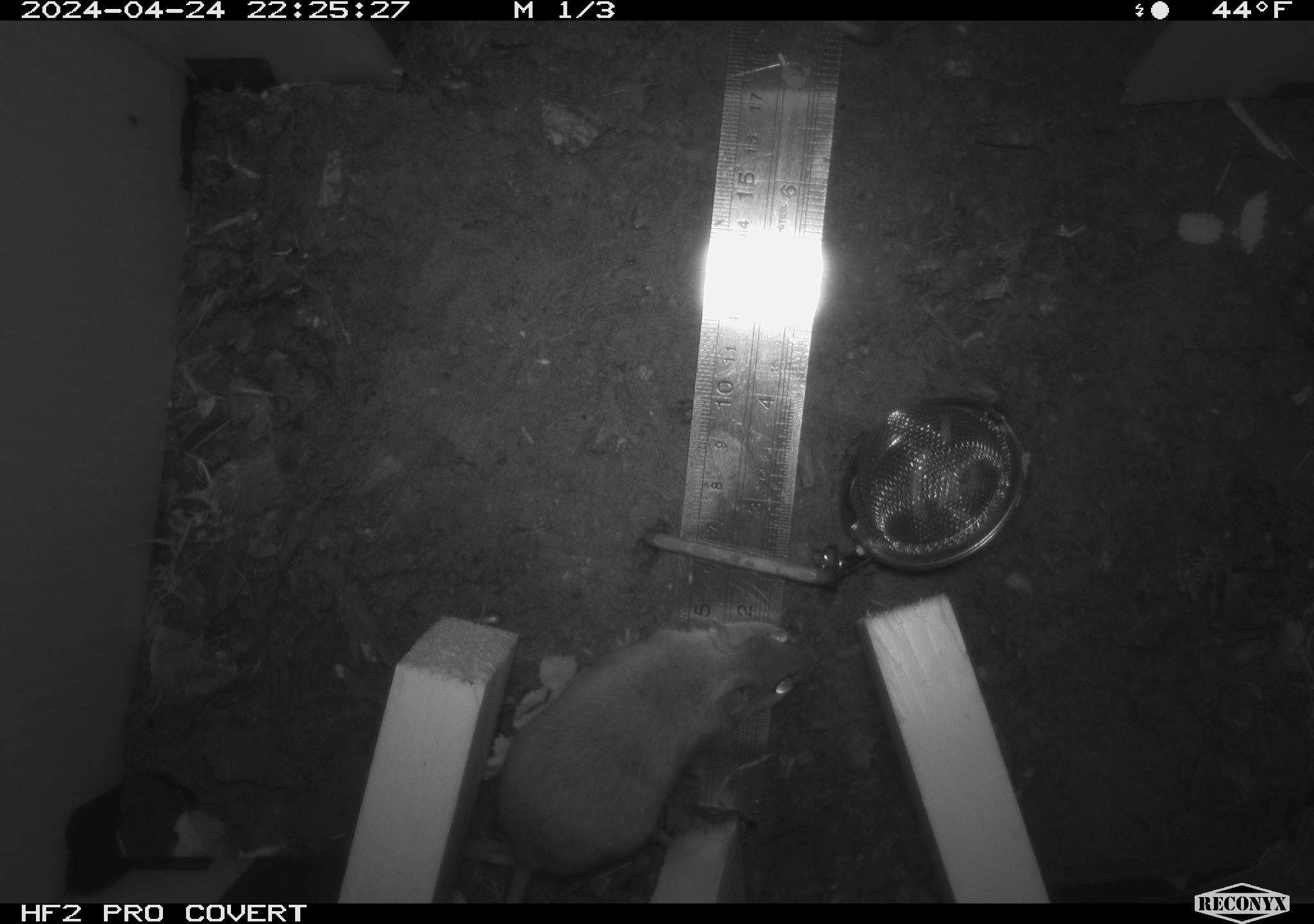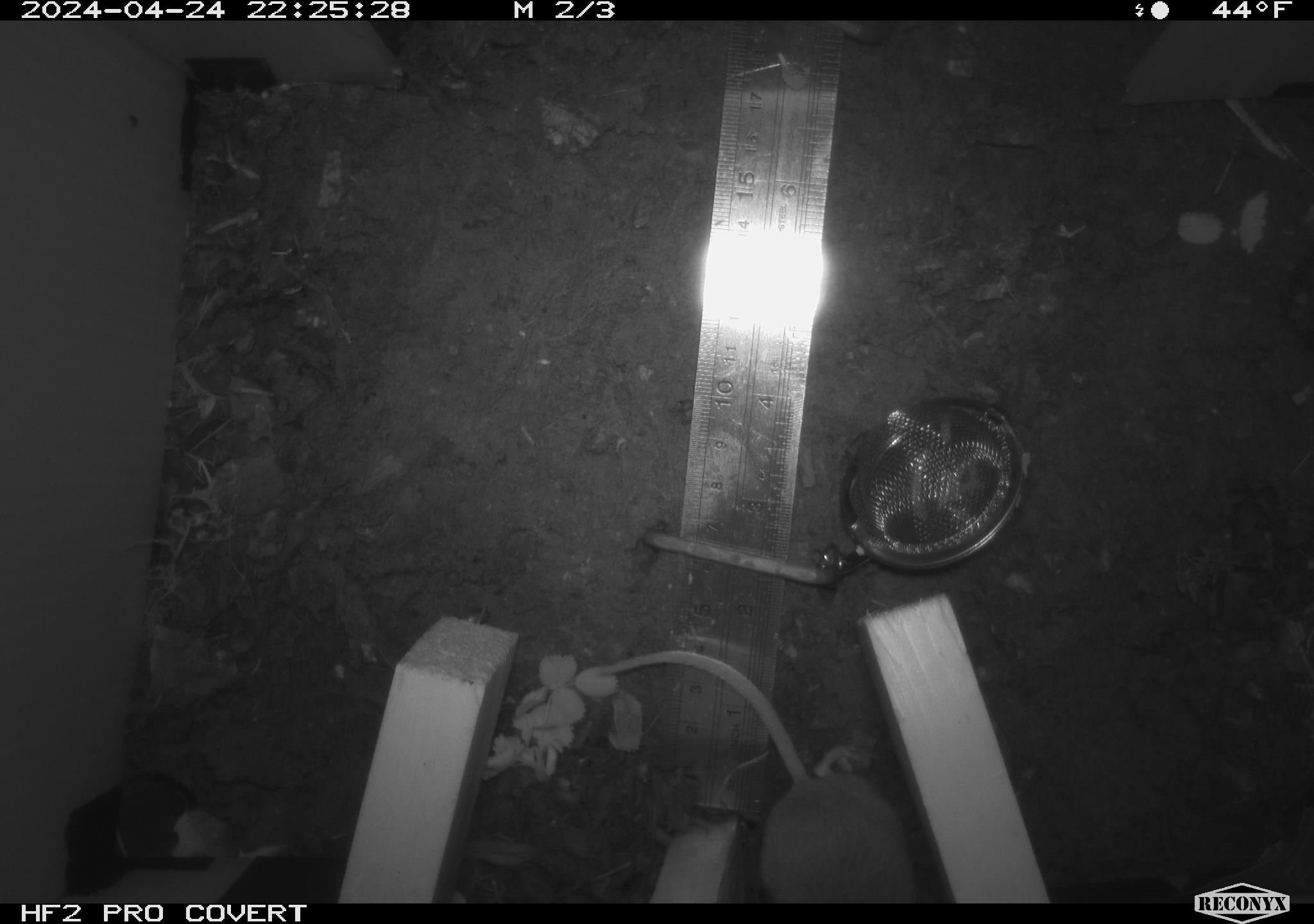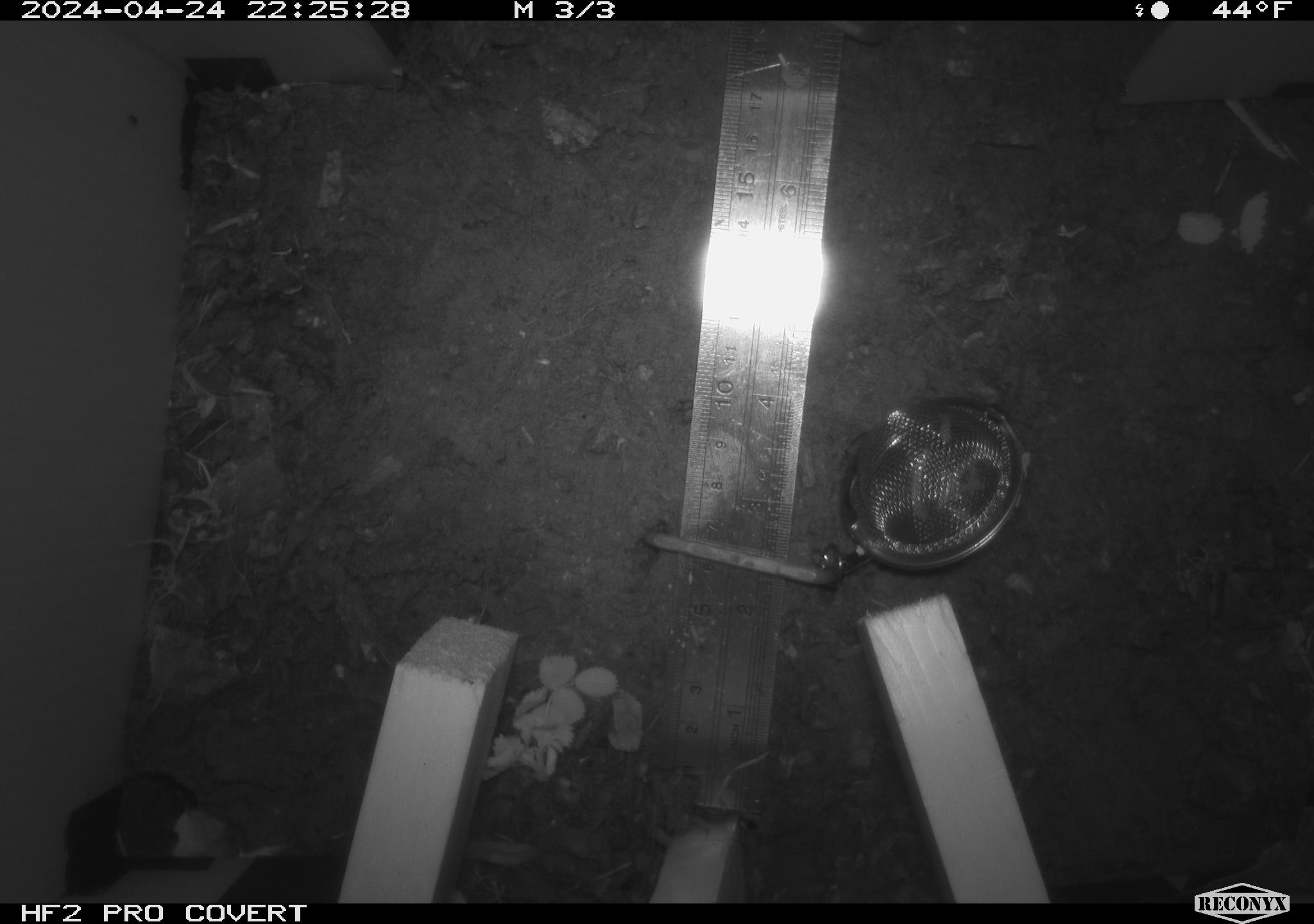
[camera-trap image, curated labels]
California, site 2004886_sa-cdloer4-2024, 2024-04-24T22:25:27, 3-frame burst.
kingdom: Animalia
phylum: Chordata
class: Mammalia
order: Rodentia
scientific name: Rodentia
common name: mouse species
Mouse species (Rodentia).